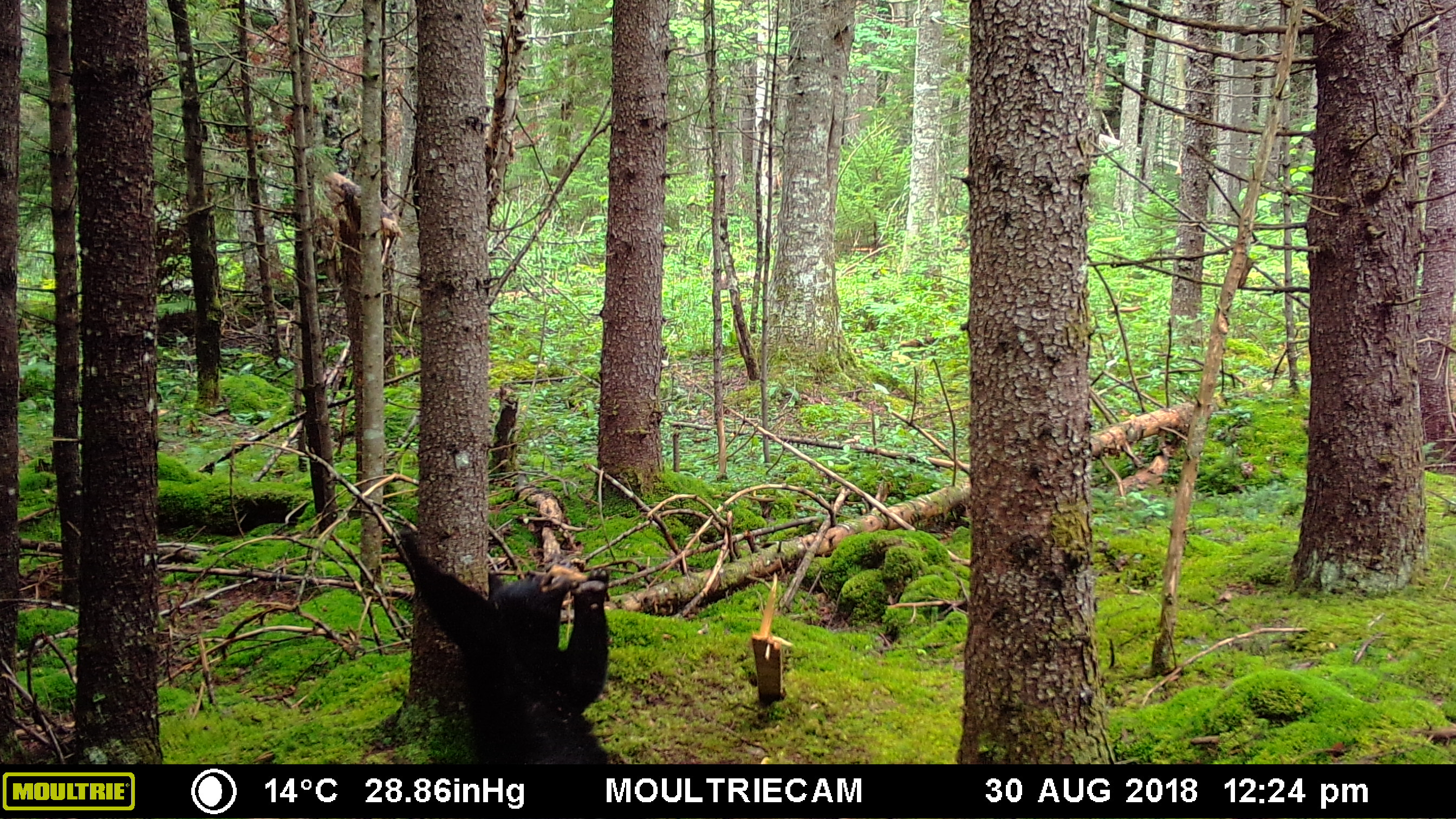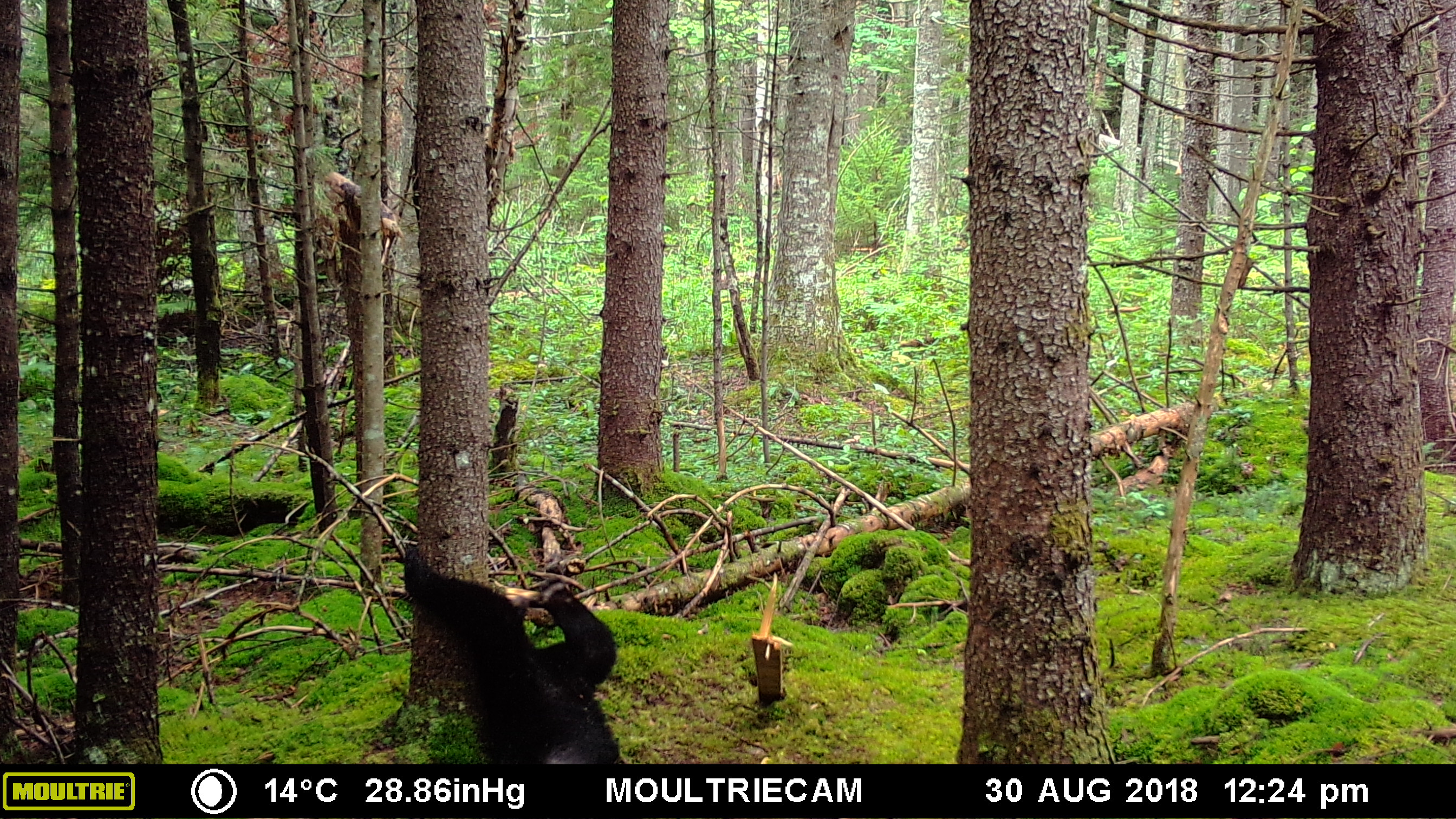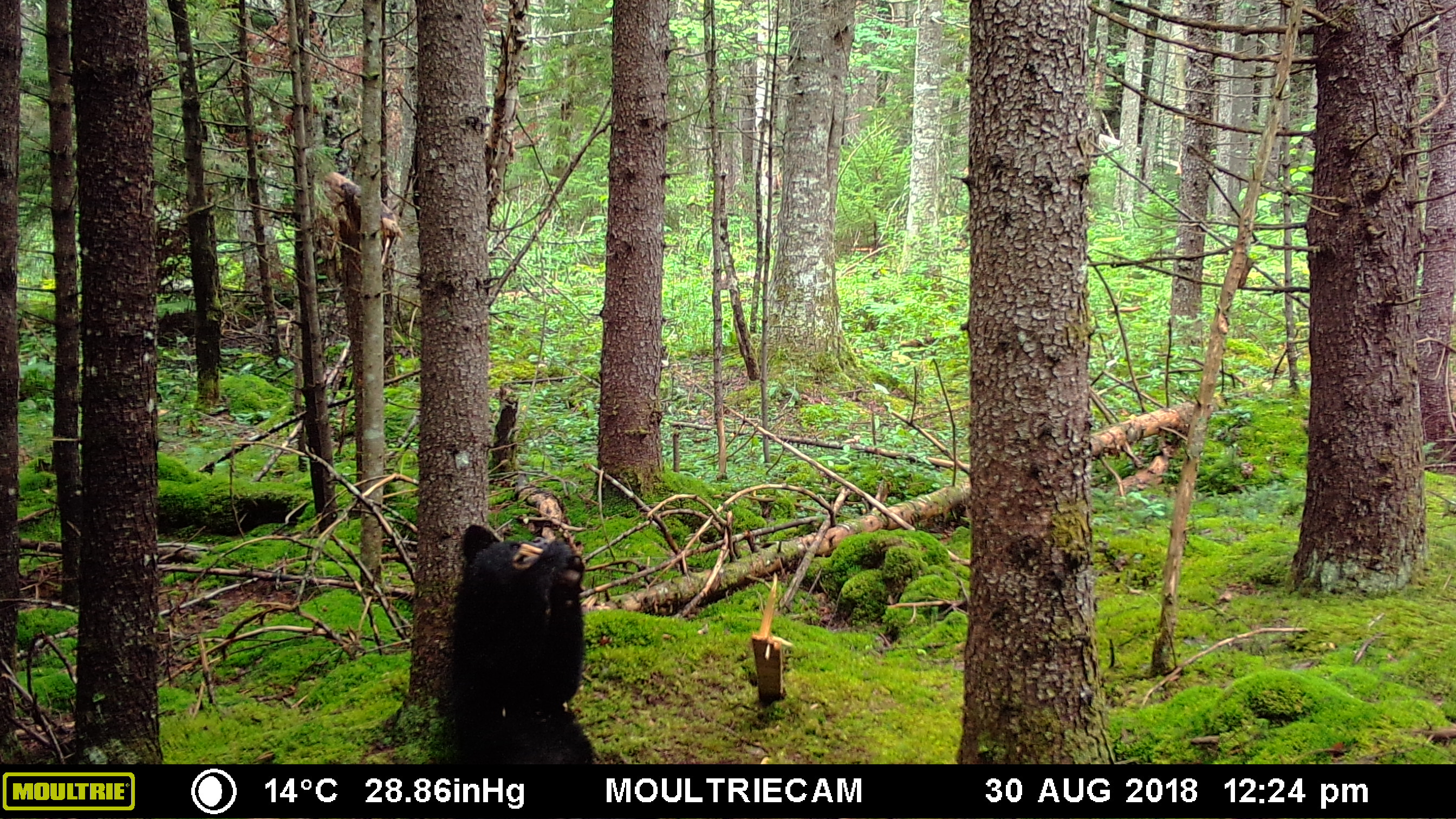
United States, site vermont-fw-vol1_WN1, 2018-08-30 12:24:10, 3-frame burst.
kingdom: Animalia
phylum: Chordata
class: Mammalia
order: Carnivora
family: Ursidae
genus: Ursus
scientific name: Ursus americanus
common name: black bear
Black bear (Ursus americanus).